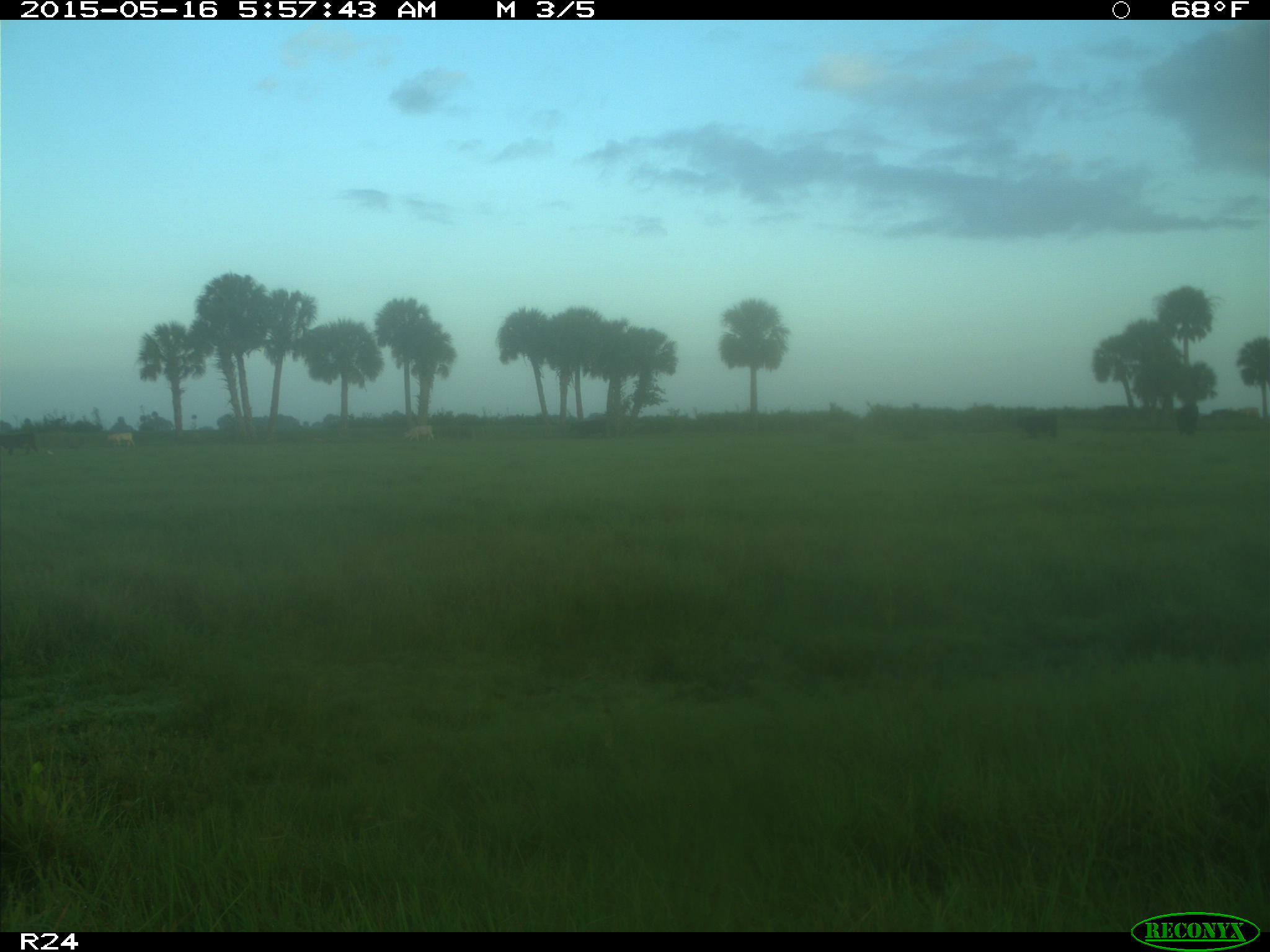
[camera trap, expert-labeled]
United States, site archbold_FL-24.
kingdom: Animalia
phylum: Chordata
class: Mammalia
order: Artiodactyla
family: Bovidae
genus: Bos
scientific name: Bos taurus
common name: domestic cow